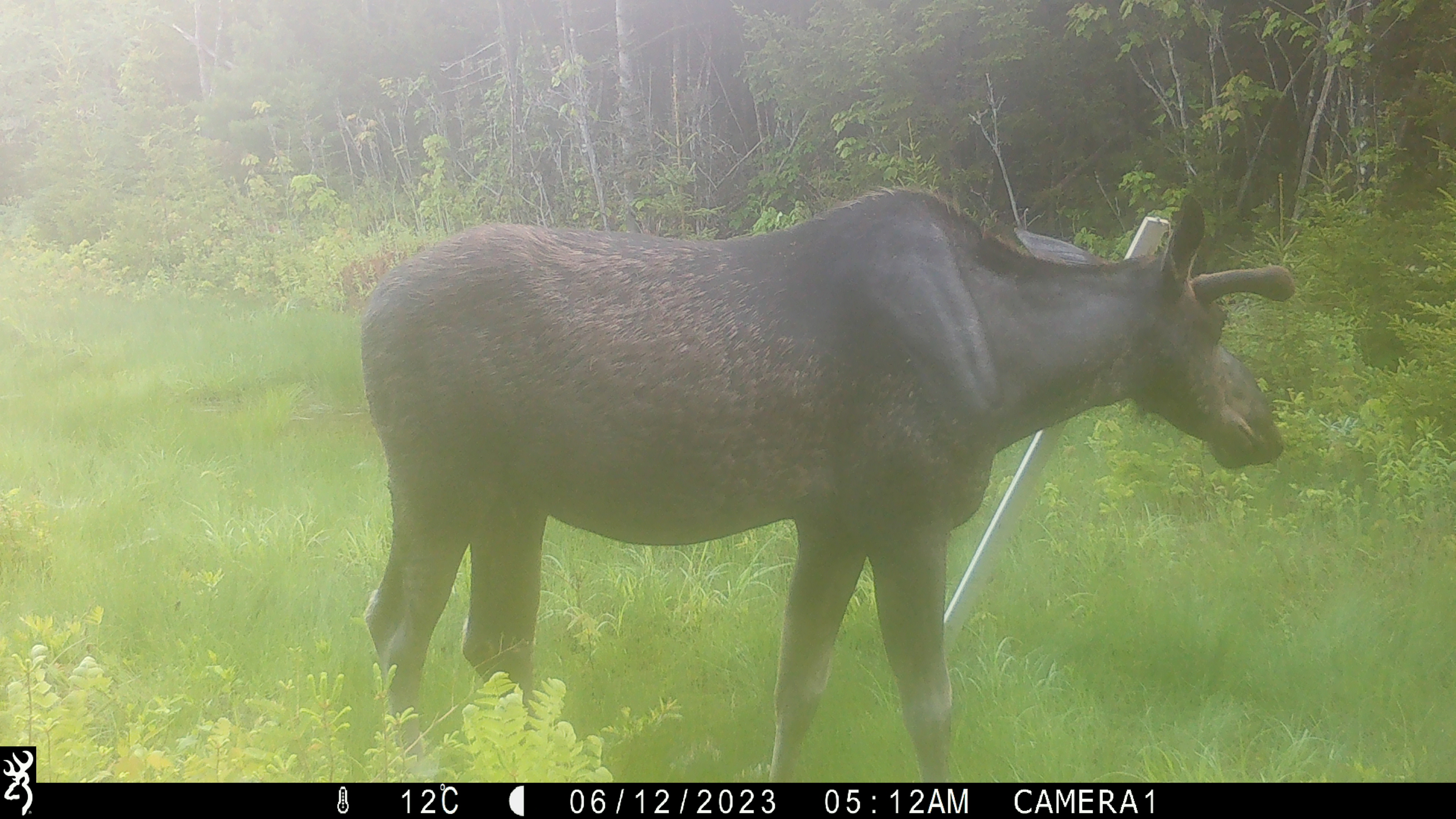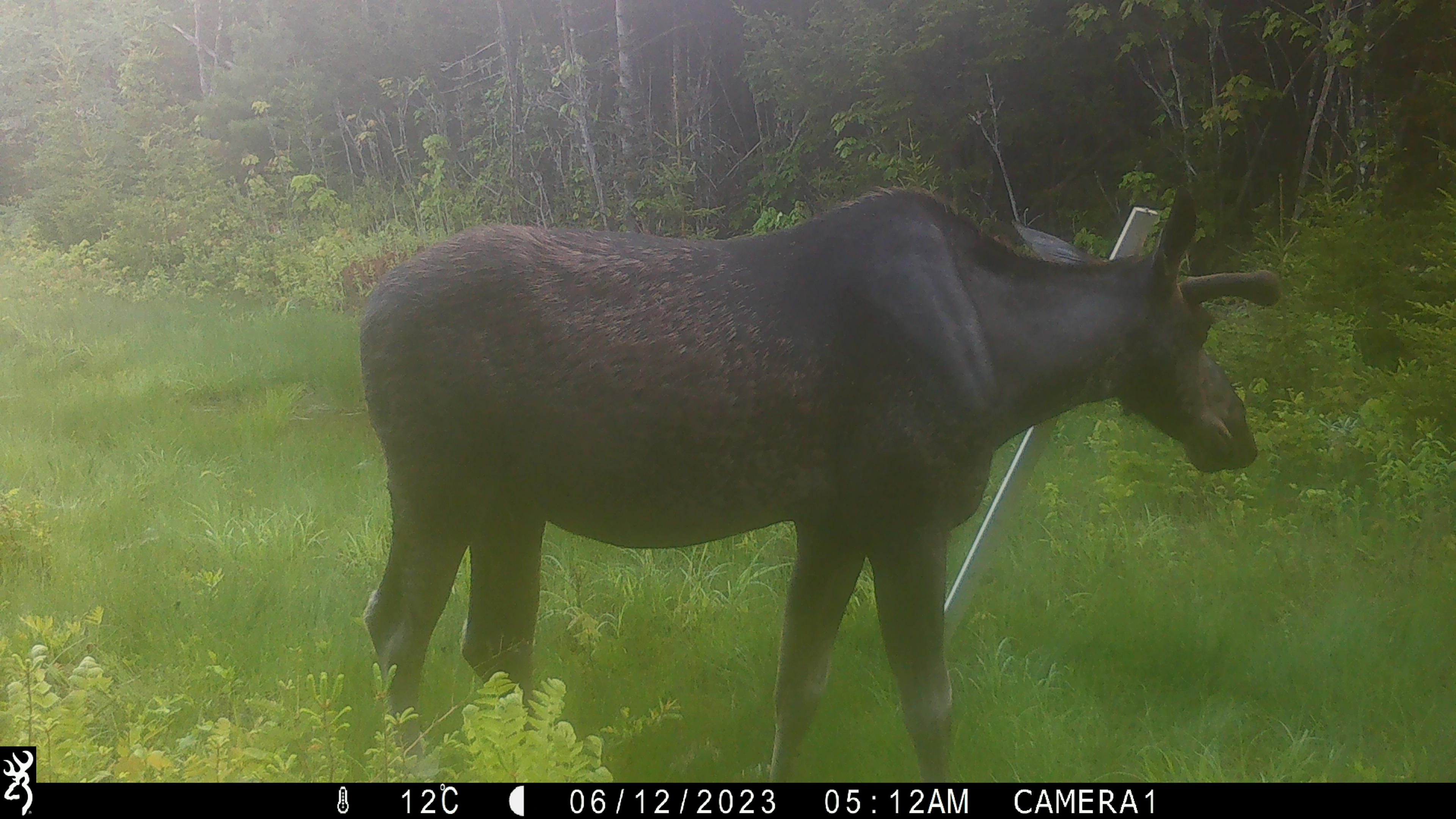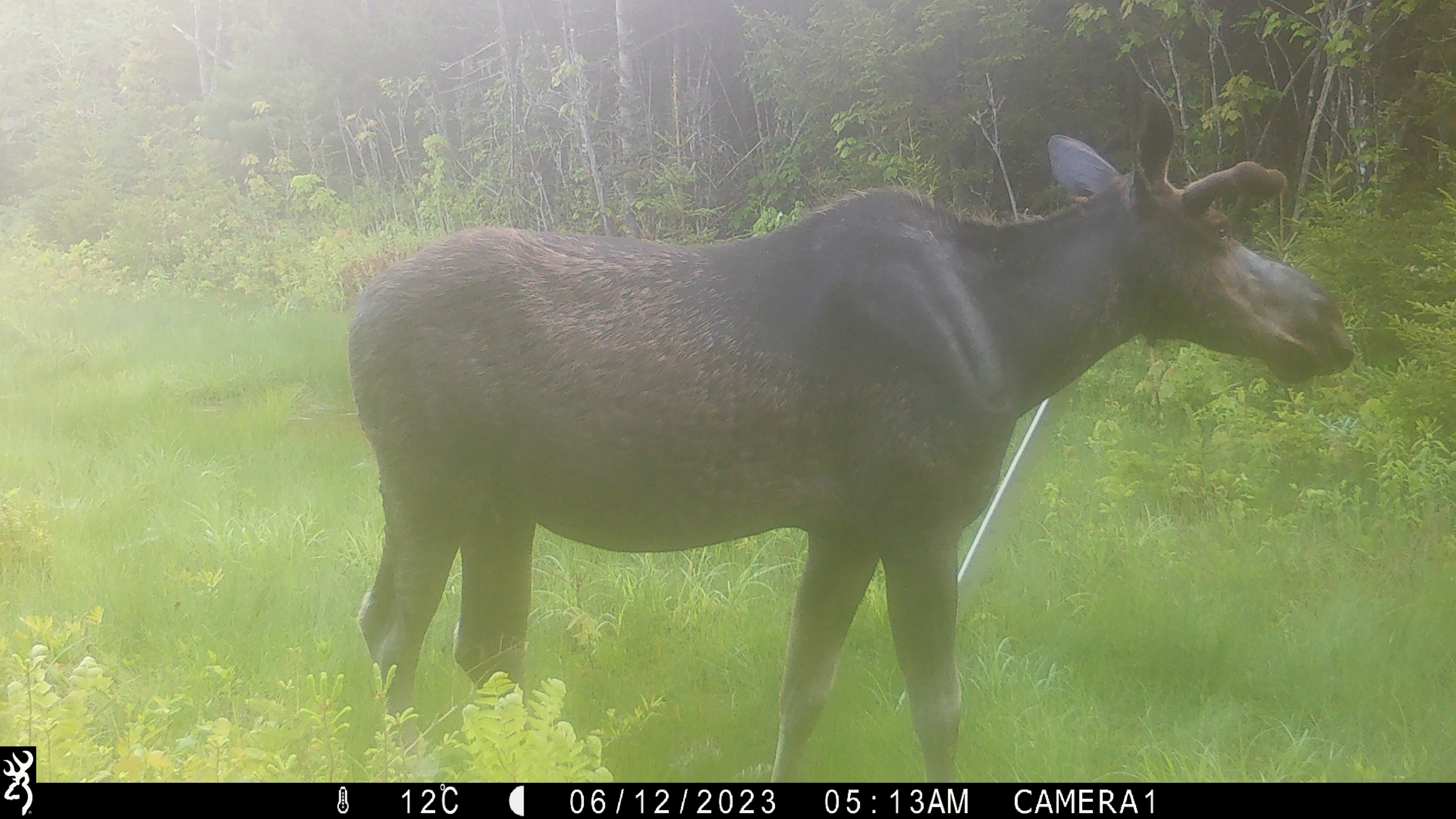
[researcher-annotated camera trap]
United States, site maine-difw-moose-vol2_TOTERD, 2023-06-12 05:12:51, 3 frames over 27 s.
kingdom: Animalia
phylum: Chordata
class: Mammalia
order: Artiodactyla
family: Cervidae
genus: Alces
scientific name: Alces alces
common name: moose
Moose (Alces alces).